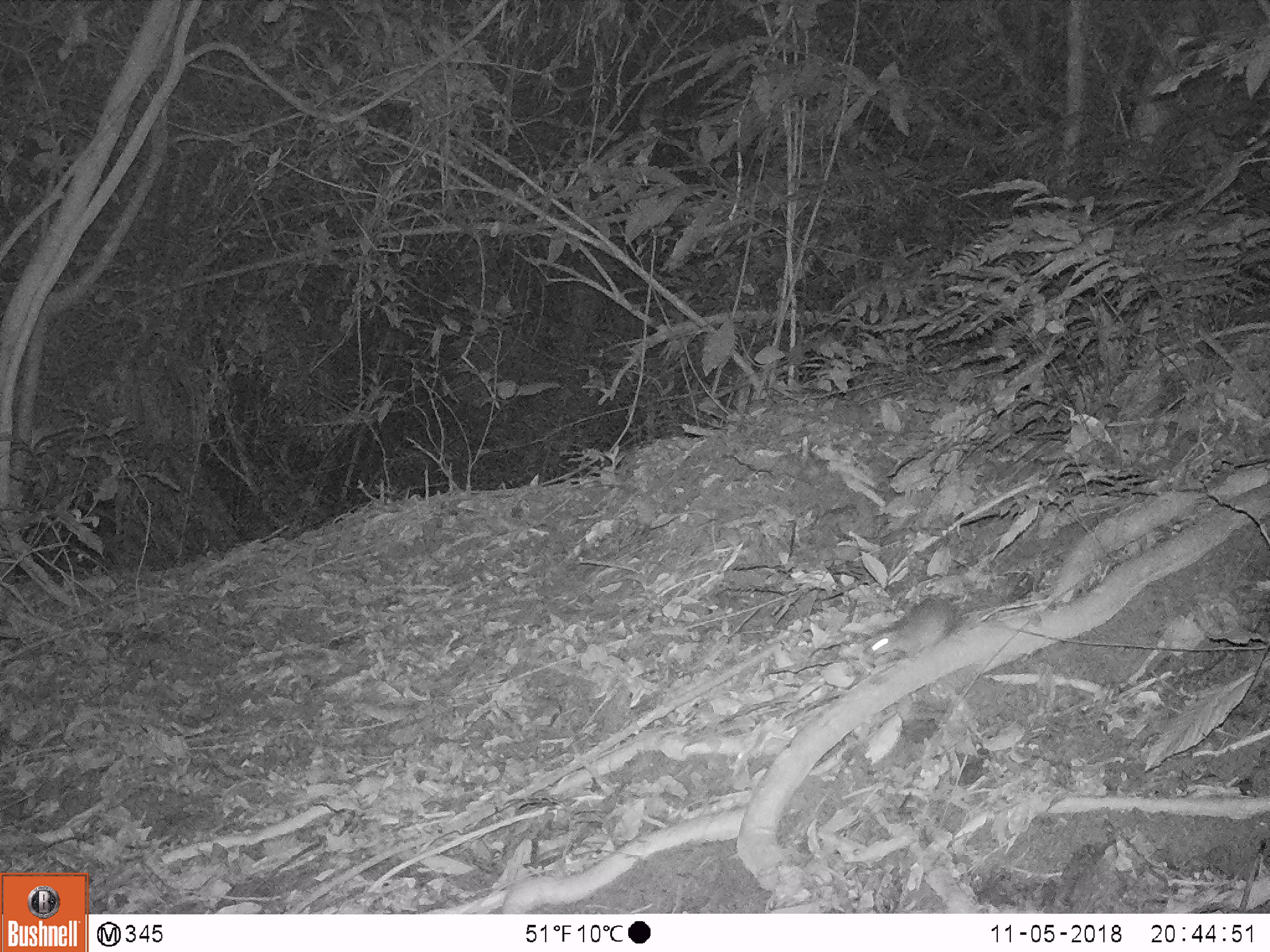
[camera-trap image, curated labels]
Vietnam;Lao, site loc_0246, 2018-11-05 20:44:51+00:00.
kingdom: Animalia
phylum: Chordata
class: Mammalia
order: Rodentia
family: Muridae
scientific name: Muridae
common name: old-world mice and rats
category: unidentified murid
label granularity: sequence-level